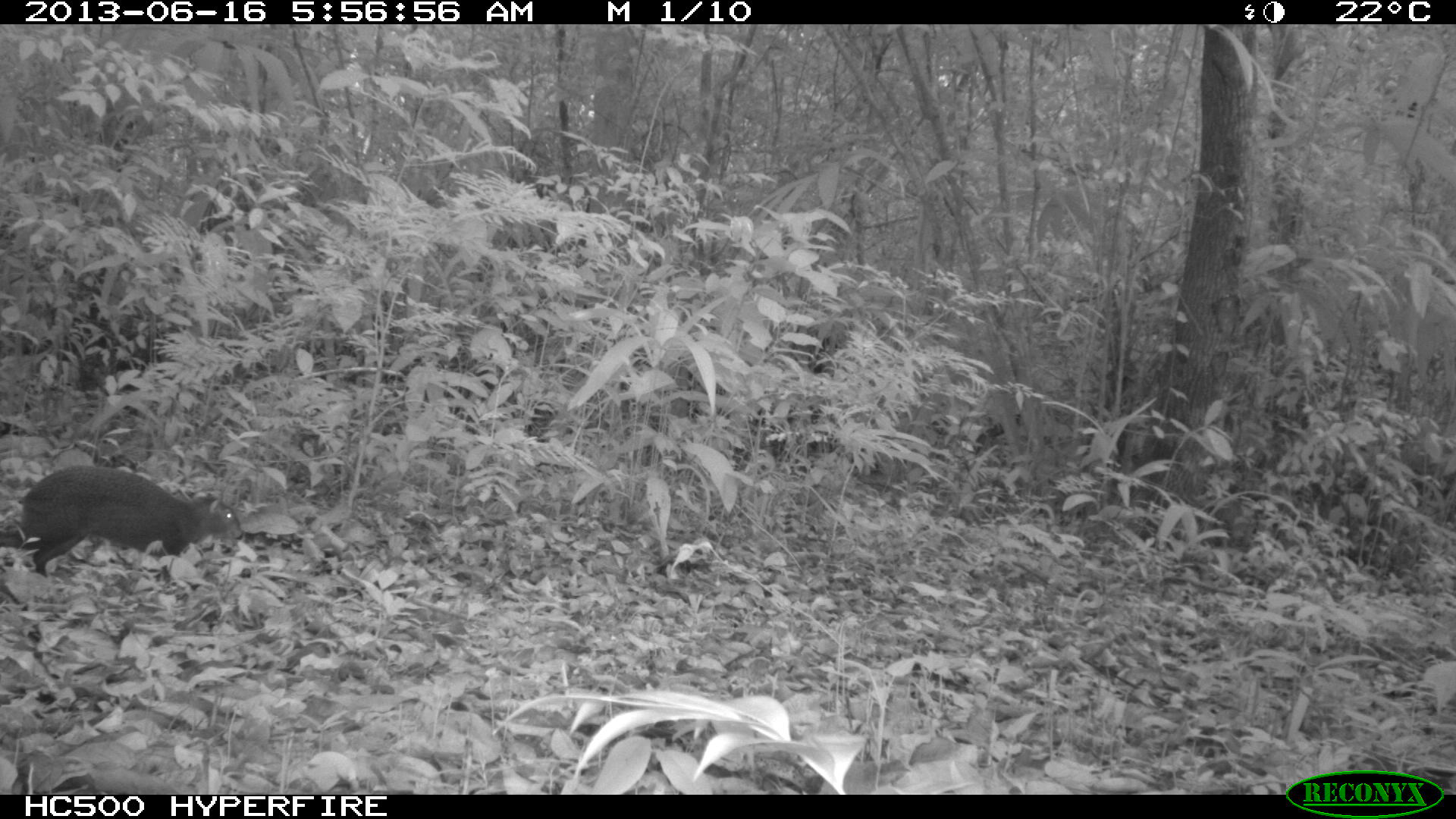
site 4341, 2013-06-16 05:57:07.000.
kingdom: Animalia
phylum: Chordata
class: Mammalia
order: Rodentia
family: Dasyproctidae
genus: Dasyprocta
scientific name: Dasyprocta punctata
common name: central american agouti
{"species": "Dasyprocta punctata (central american agouti)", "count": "1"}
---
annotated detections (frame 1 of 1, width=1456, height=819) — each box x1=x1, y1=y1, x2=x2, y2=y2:
dasyprocta punctata: x1=0, y1=461, x2=244, y2=578